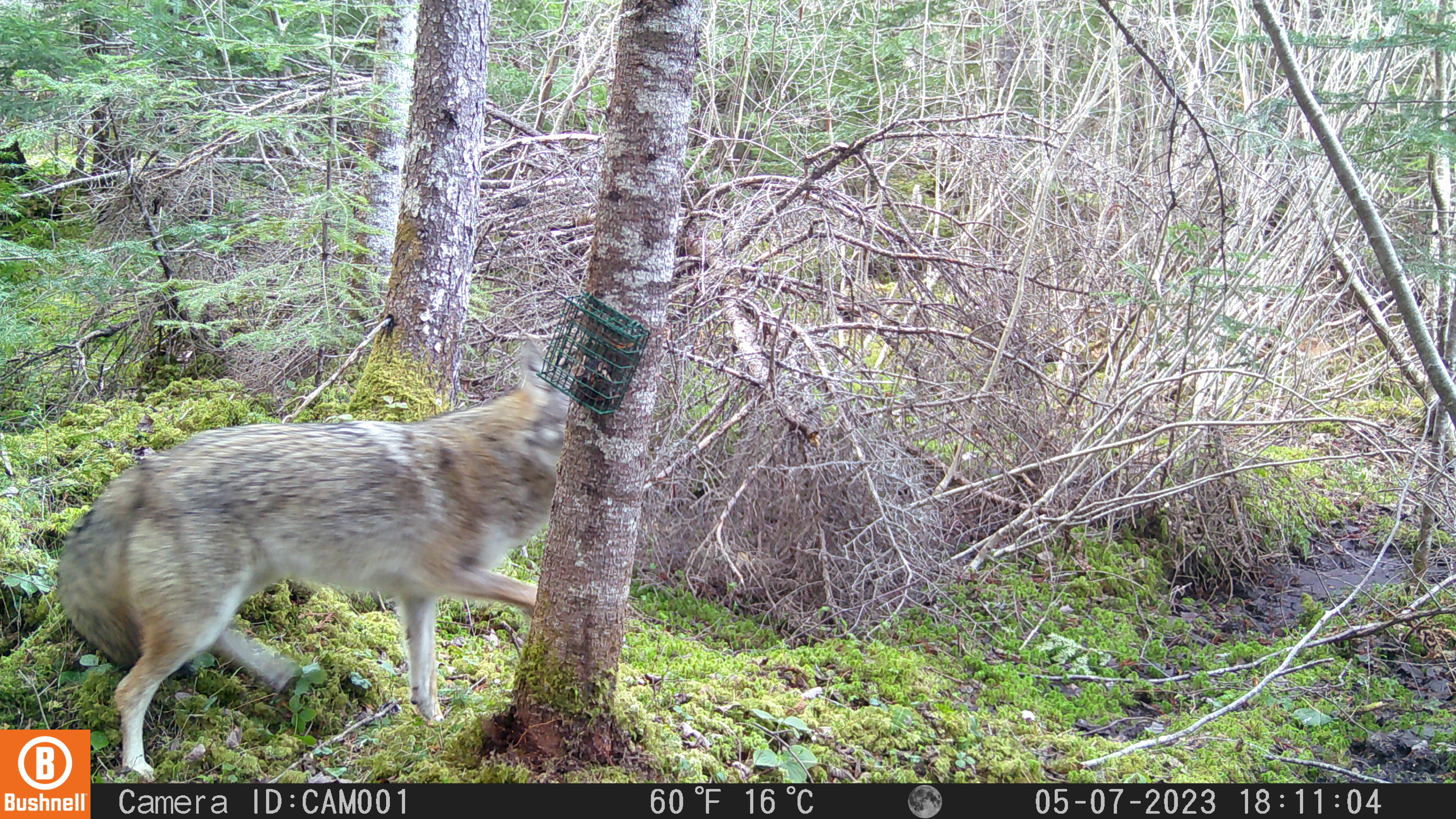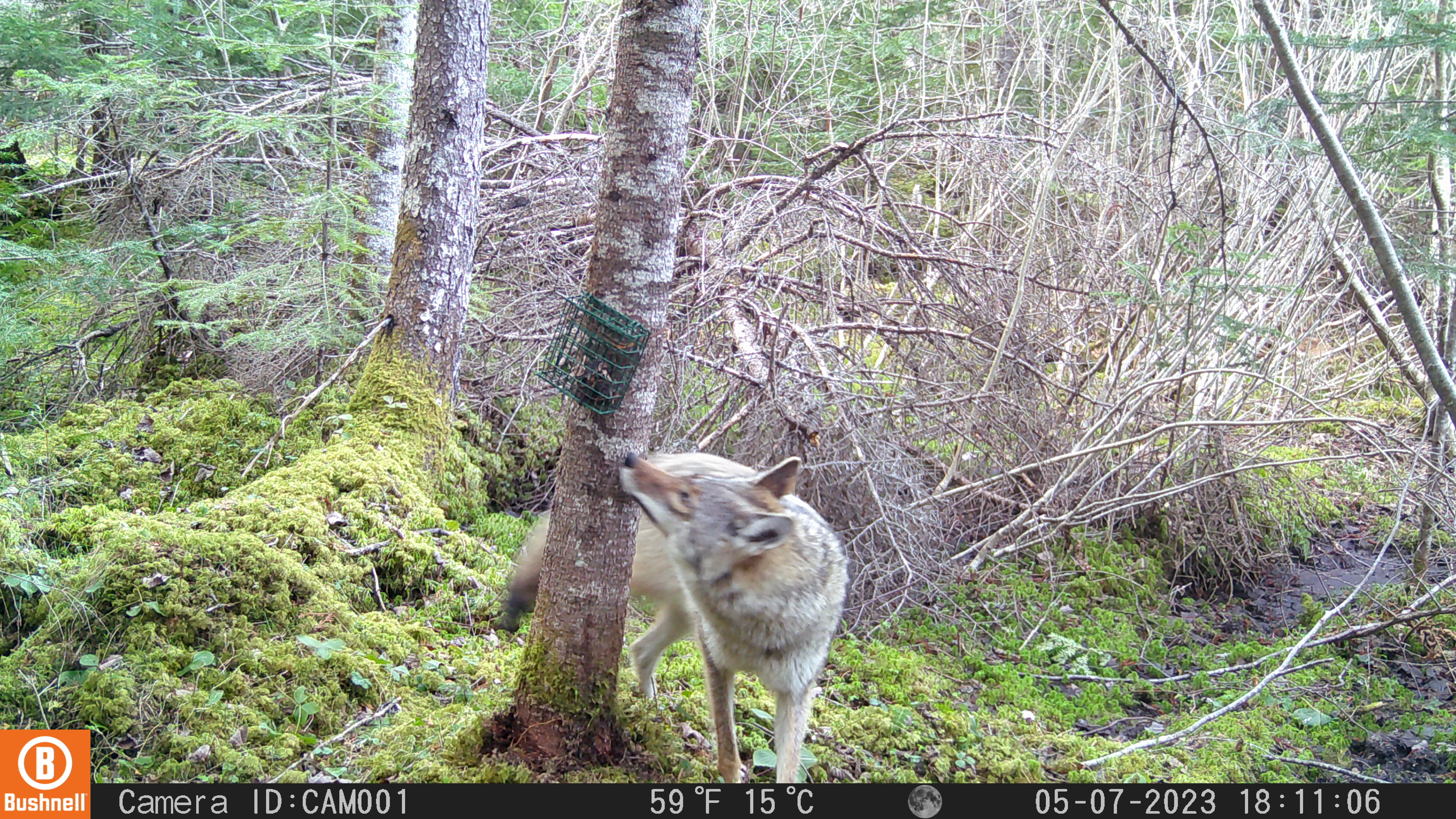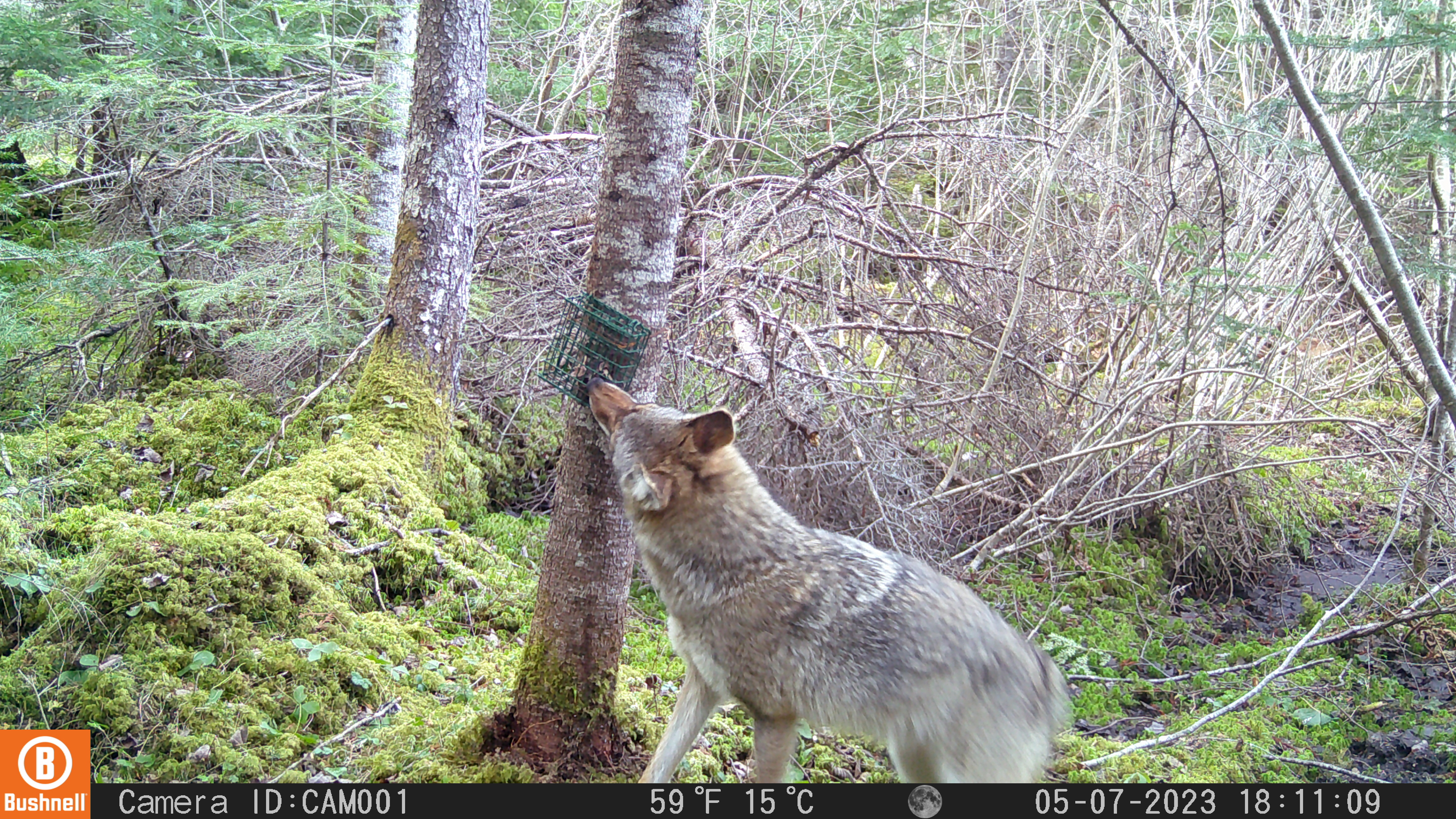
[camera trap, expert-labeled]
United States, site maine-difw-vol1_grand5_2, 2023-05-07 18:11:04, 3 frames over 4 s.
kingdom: Animalia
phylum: Chordata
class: Mammalia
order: Carnivora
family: Canidae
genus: Canis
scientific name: Canis latrans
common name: coyote